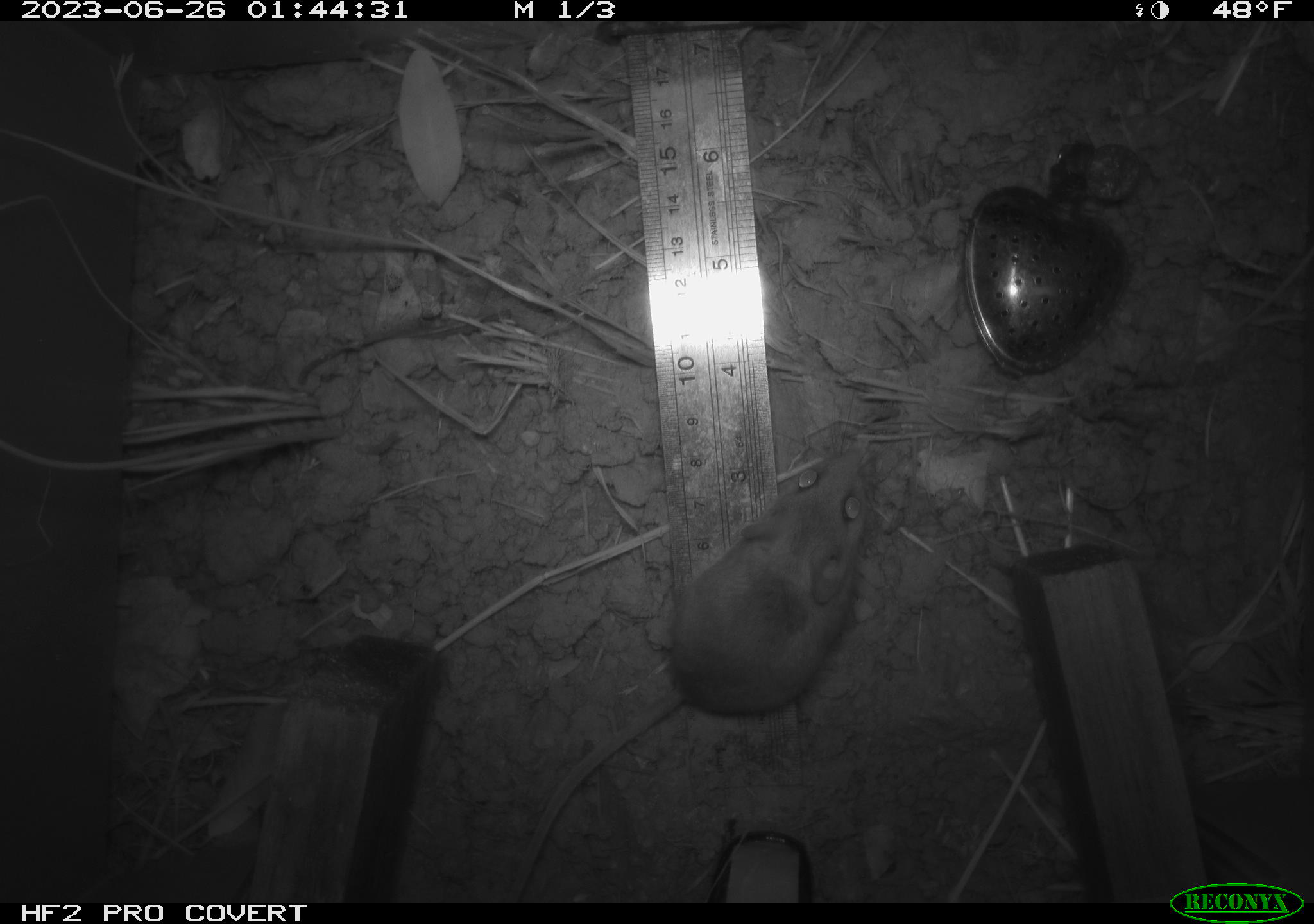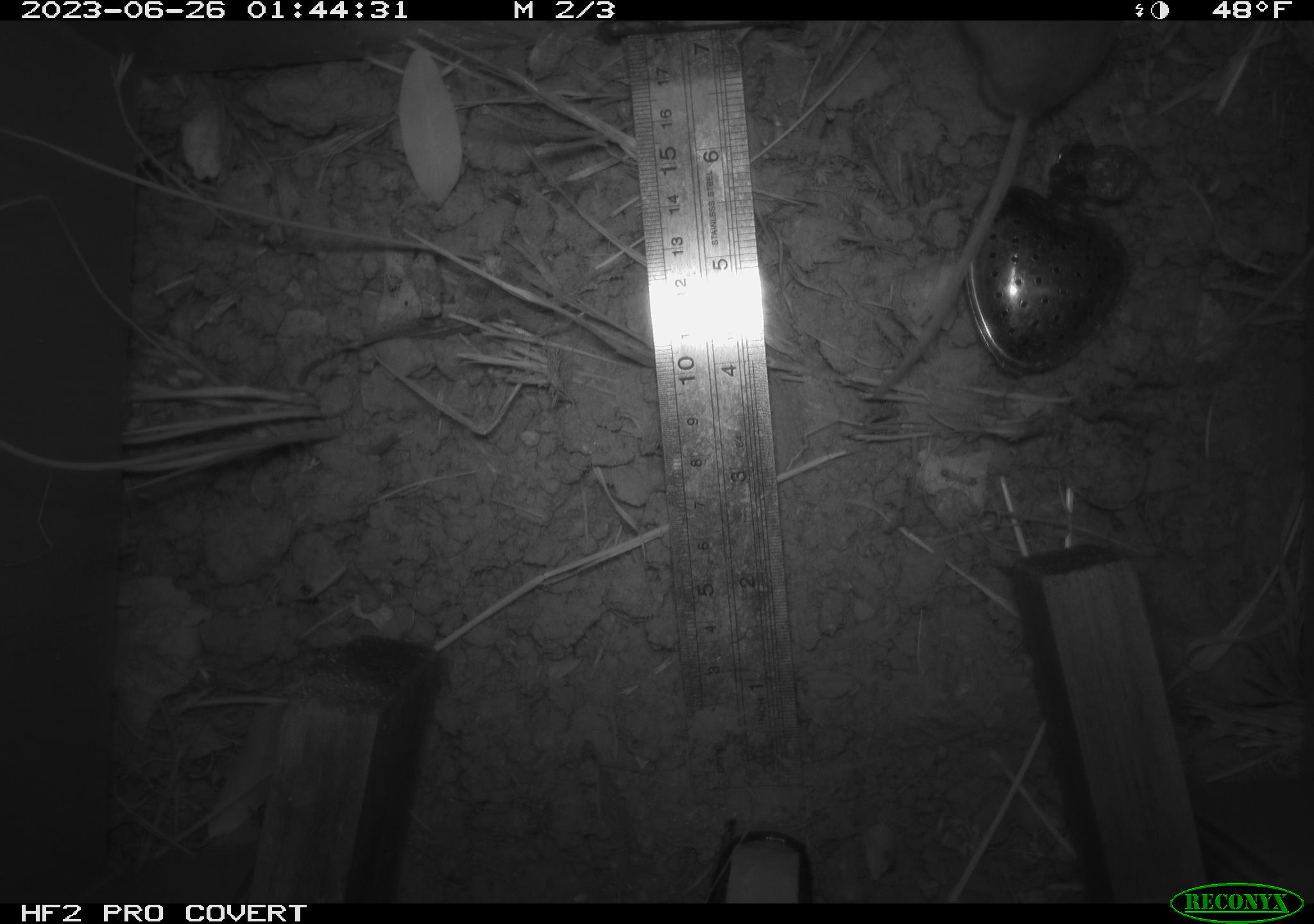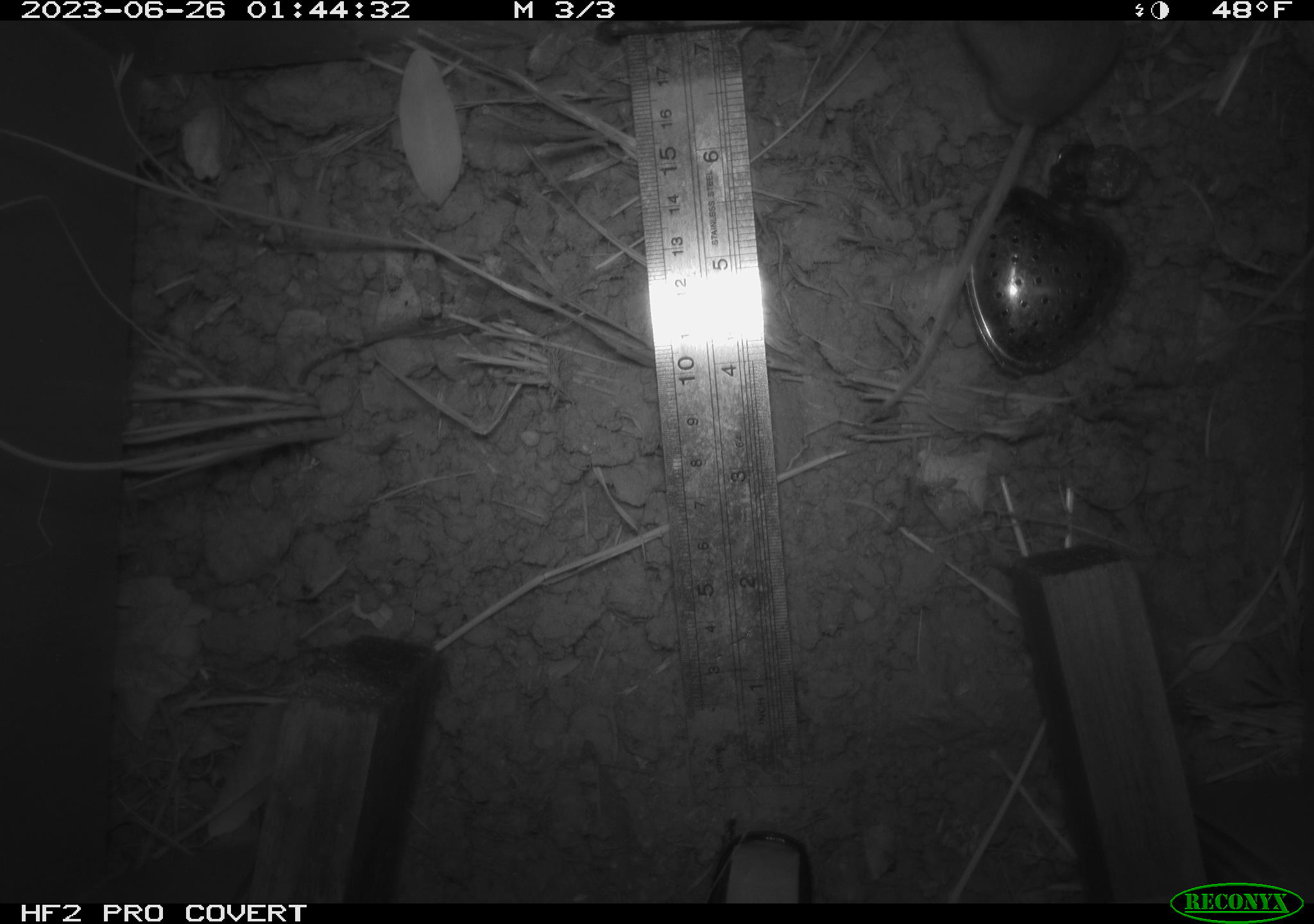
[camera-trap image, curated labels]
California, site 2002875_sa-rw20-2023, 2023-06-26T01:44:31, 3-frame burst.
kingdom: Animalia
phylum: Chordata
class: Mammalia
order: Rodentia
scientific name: Rodentia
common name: mouse species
Mouse species (Rodentia).